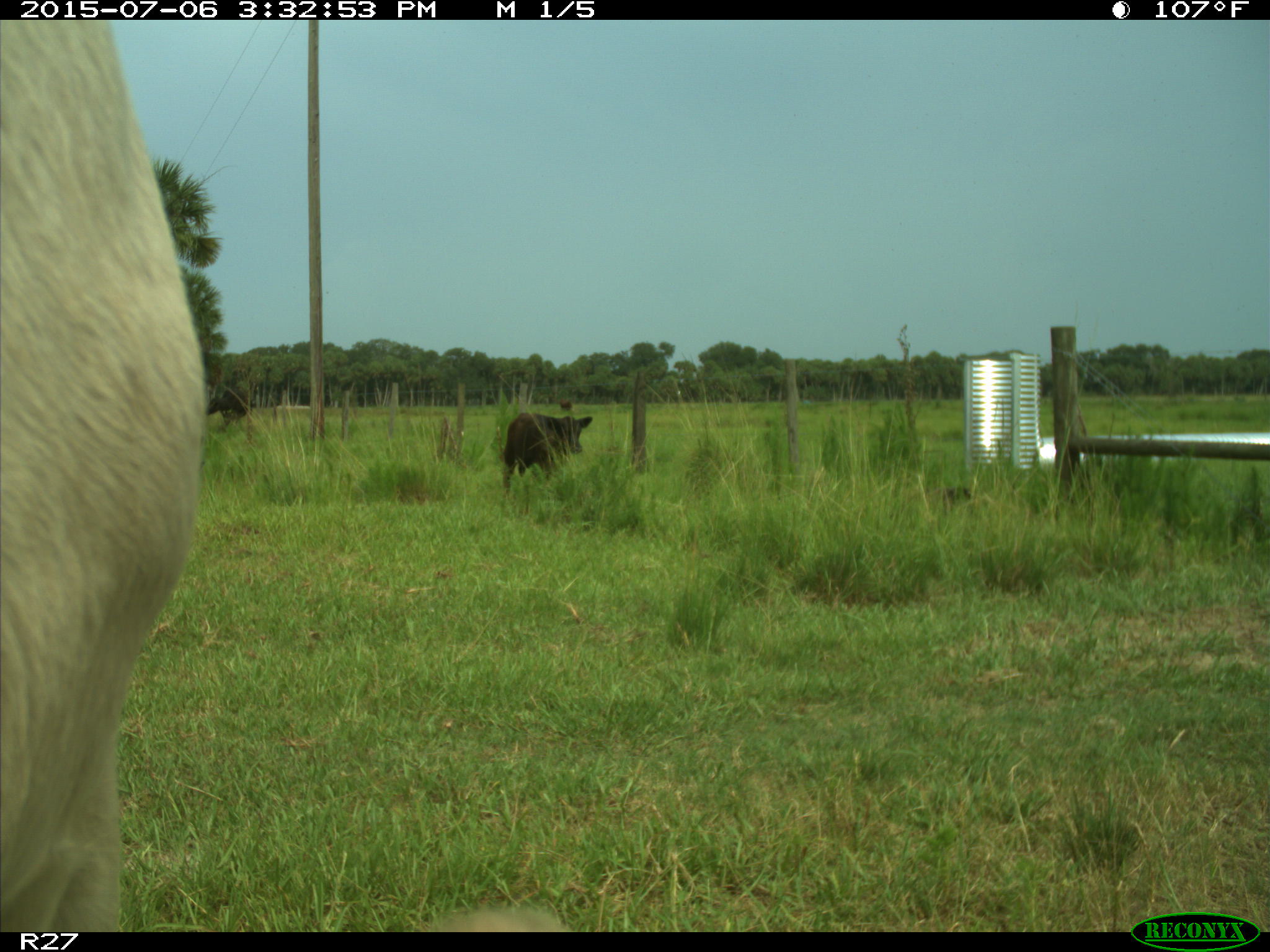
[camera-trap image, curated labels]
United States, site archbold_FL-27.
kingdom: Animalia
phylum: Chordata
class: Mammalia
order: Artiodactyla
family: Bovidae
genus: Bos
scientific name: Bos taurus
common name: domestic cow